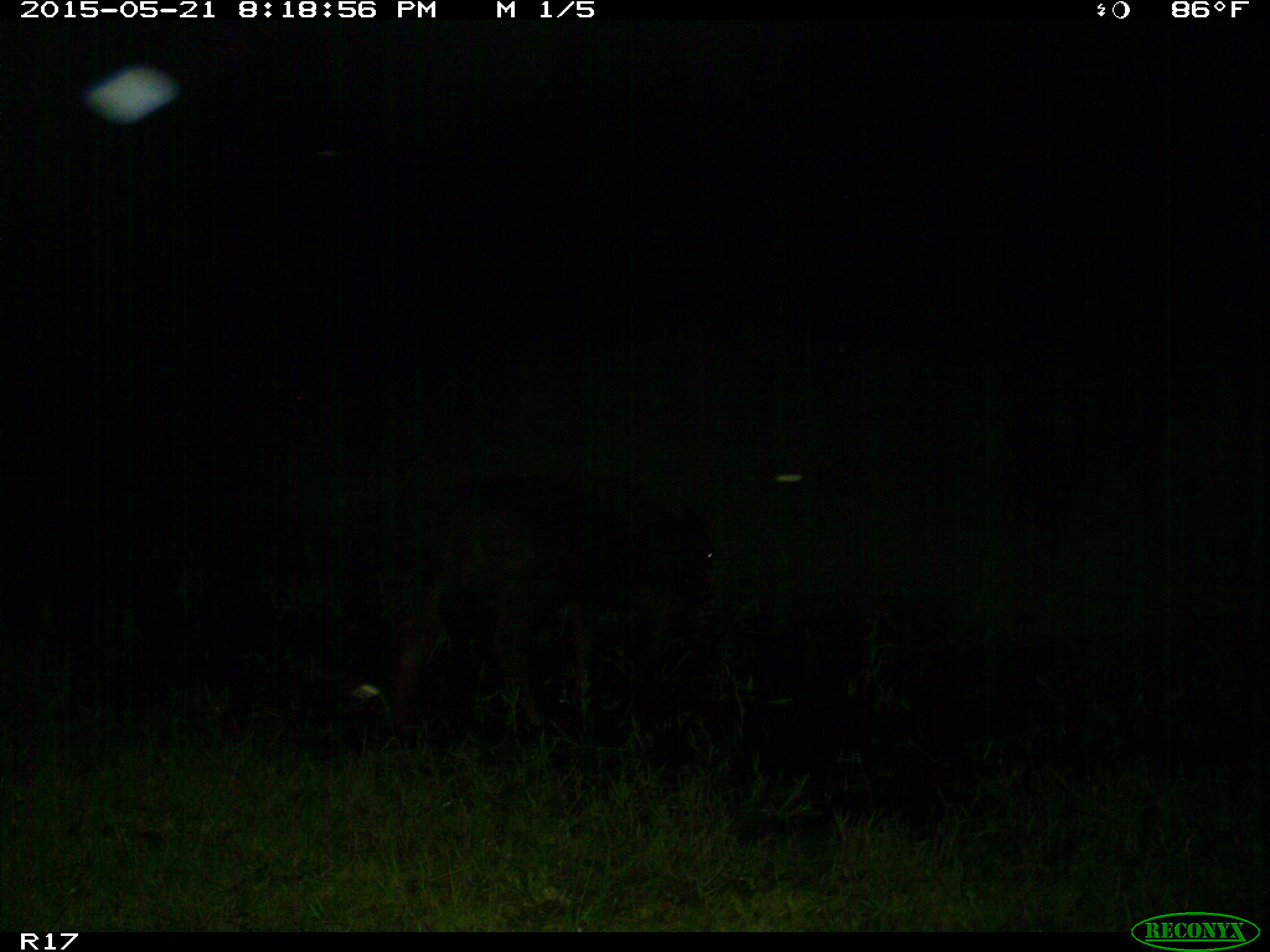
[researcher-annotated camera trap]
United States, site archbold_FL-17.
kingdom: Animalia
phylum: Chordata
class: Mammalia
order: Artiodactyla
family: Bovidae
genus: Bos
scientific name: Bos taurus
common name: domestic cow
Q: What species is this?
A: Bos taurus (domestic cow).